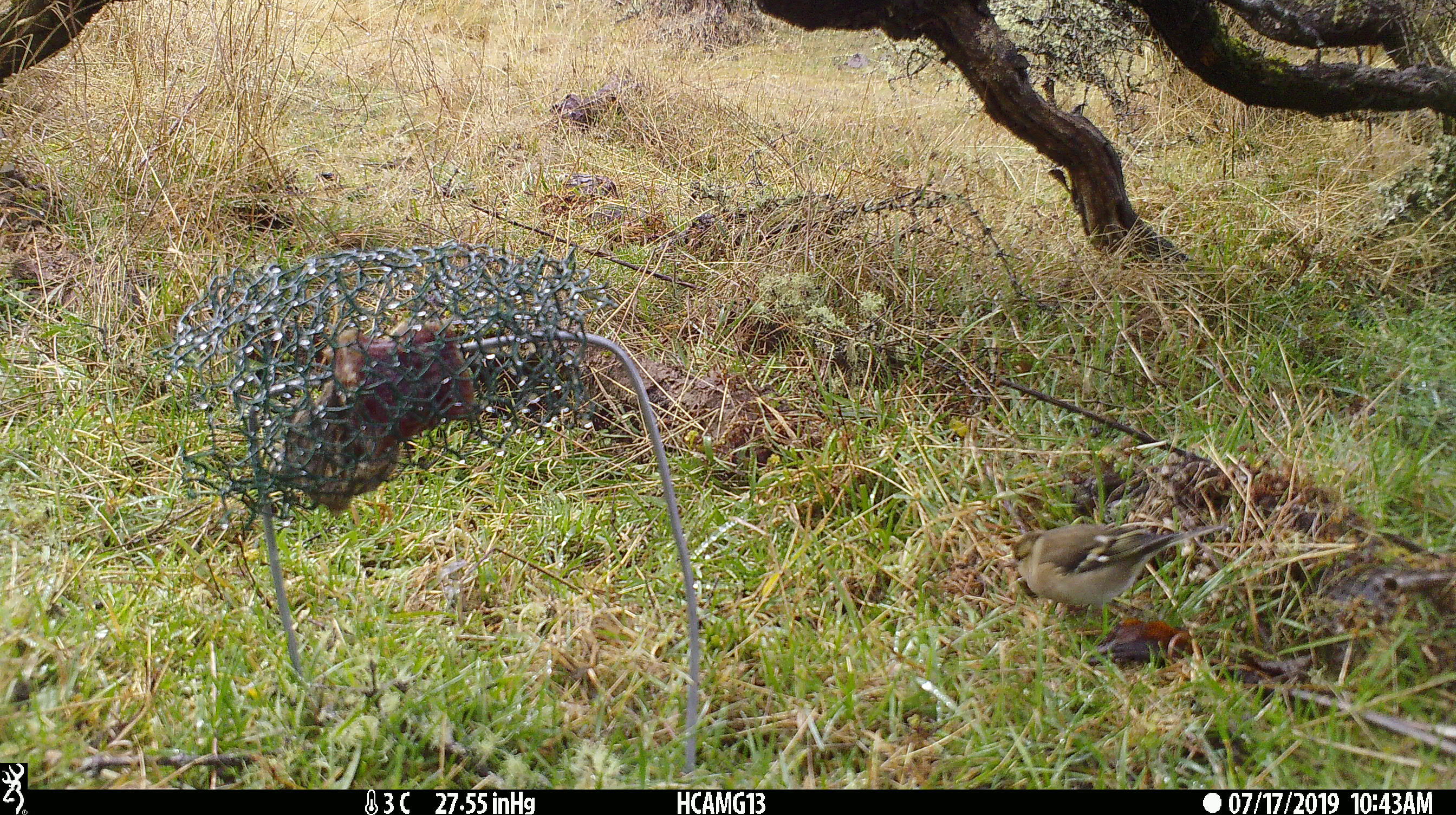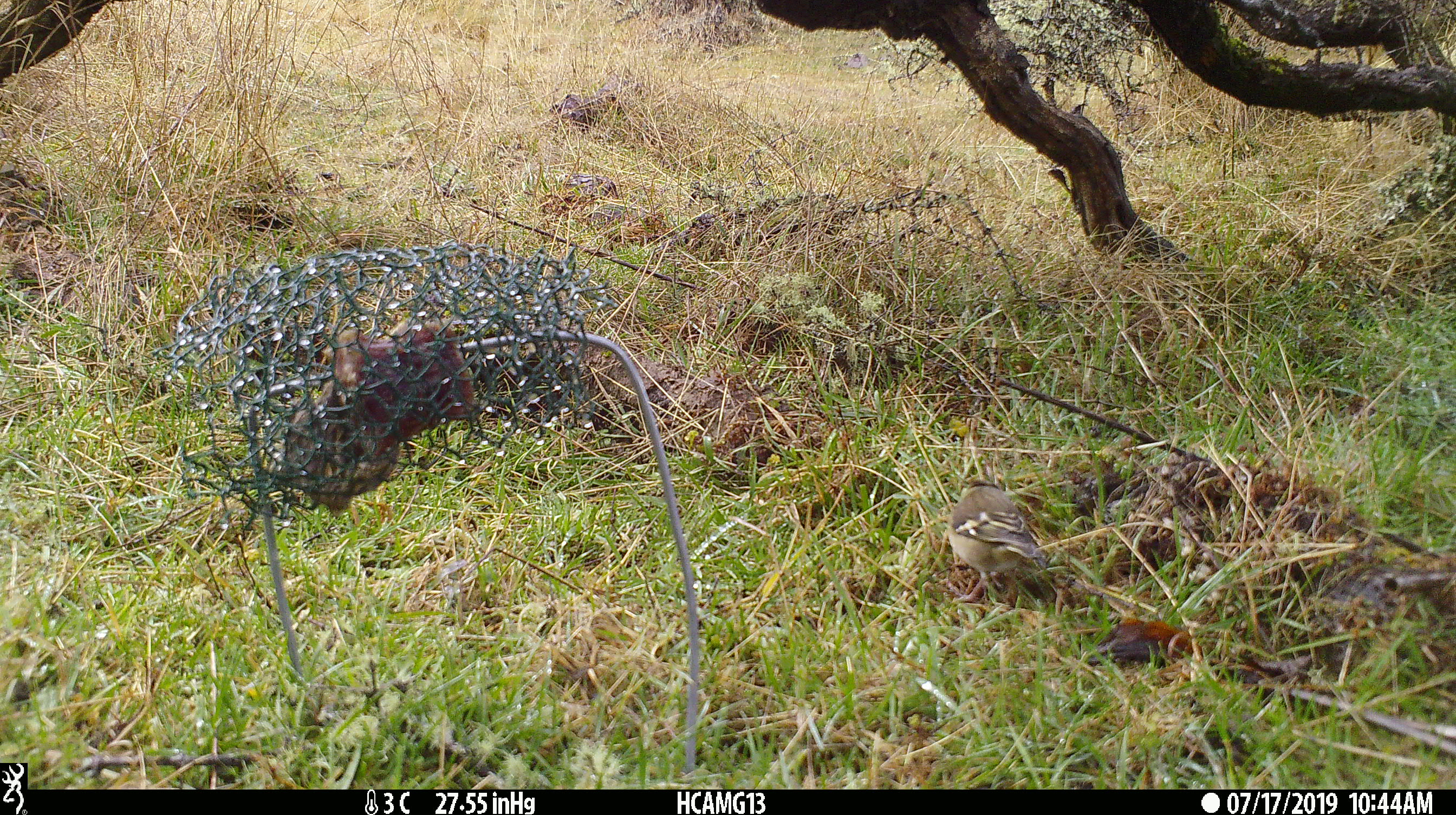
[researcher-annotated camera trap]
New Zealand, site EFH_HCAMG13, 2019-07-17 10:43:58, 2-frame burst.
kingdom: Animalia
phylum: Chordata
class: Aves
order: Passeriformes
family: Fringillidae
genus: Fringilla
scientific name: Fringilla coelebs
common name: common chaffinch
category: chaffinch